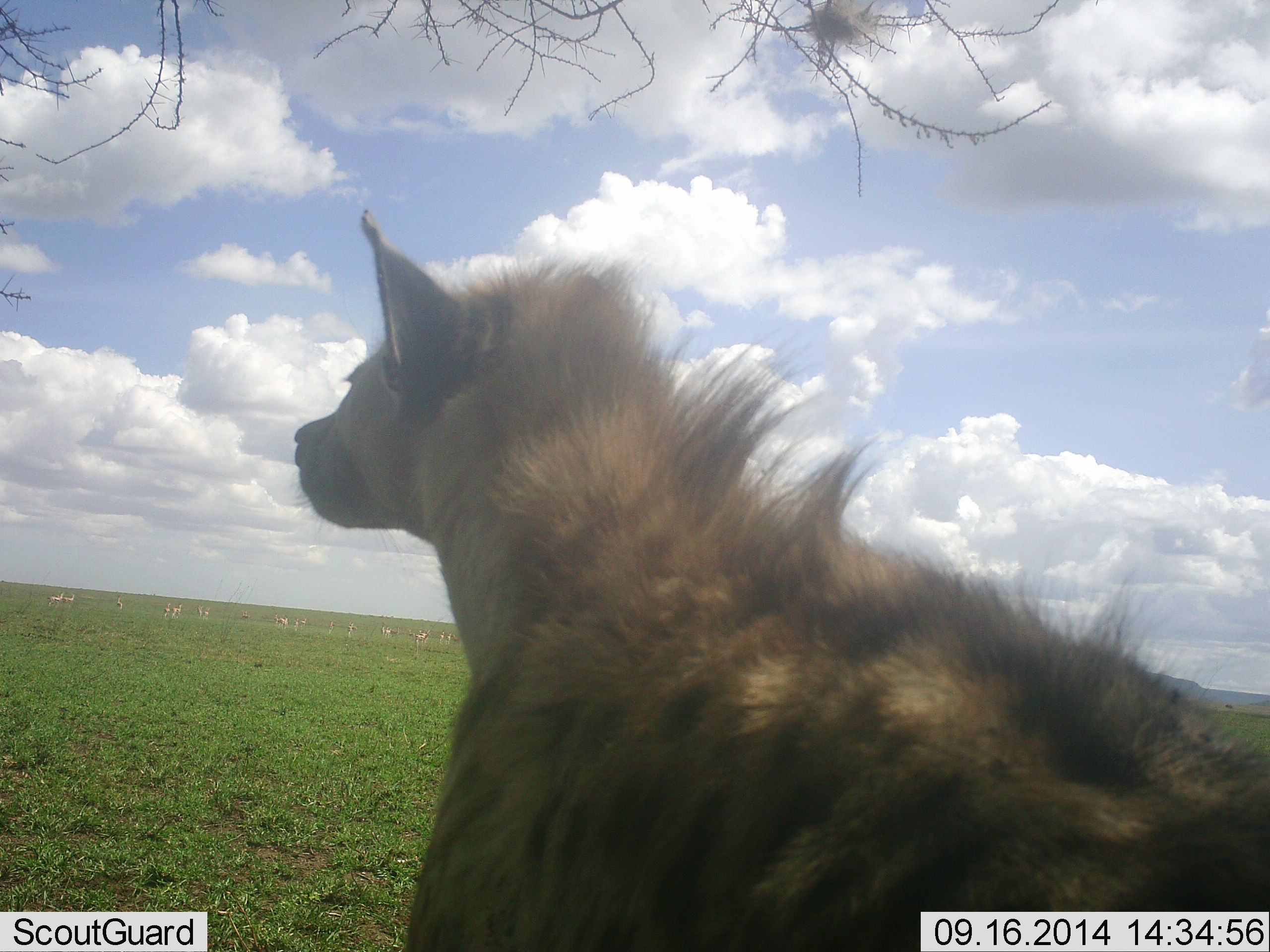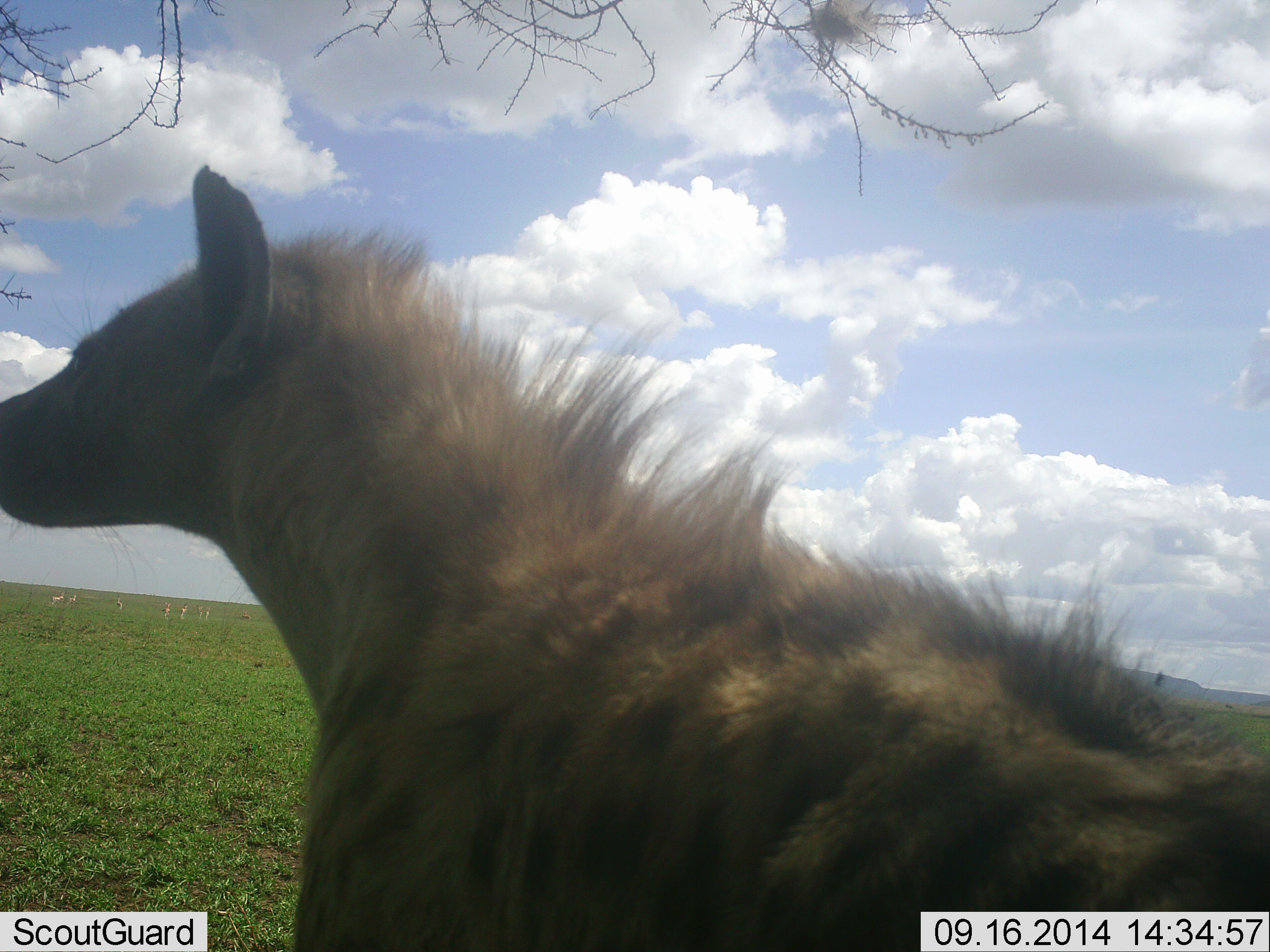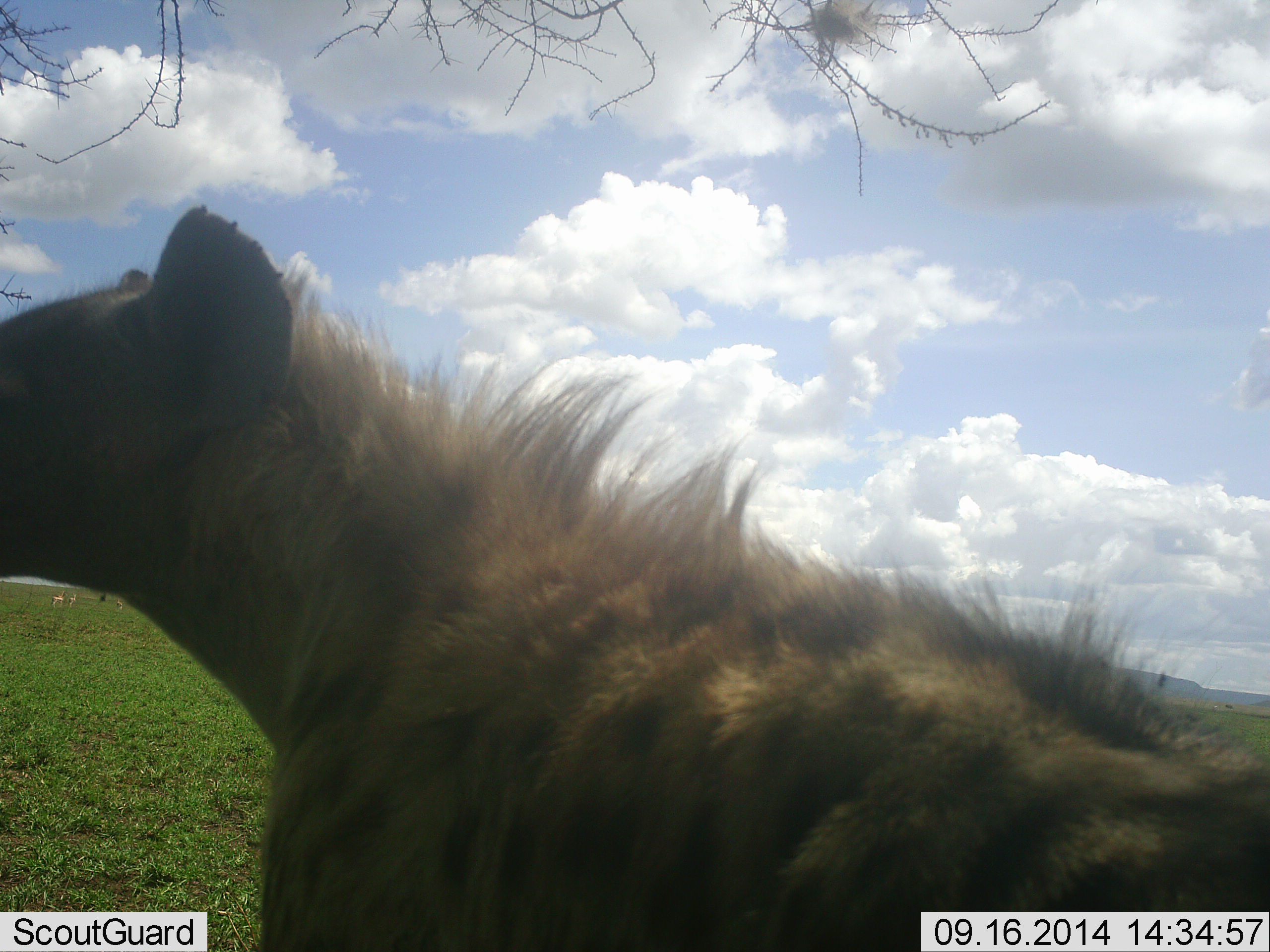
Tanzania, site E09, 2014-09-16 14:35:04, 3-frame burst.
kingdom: Animalia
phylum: Chordata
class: Mammalia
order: Carnivora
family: Hyaenidae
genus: Crocuta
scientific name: Crocuta crocuta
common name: spotted hyena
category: hyenaspotted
Hyenaspotted (spotted hyena) (Crocuta crocuta), count 1. Behavior (volunteer vote fractions): standing 73%, resting 0%, moving 27%, interacting 0%. Young present (vote fraction): 0%. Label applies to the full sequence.